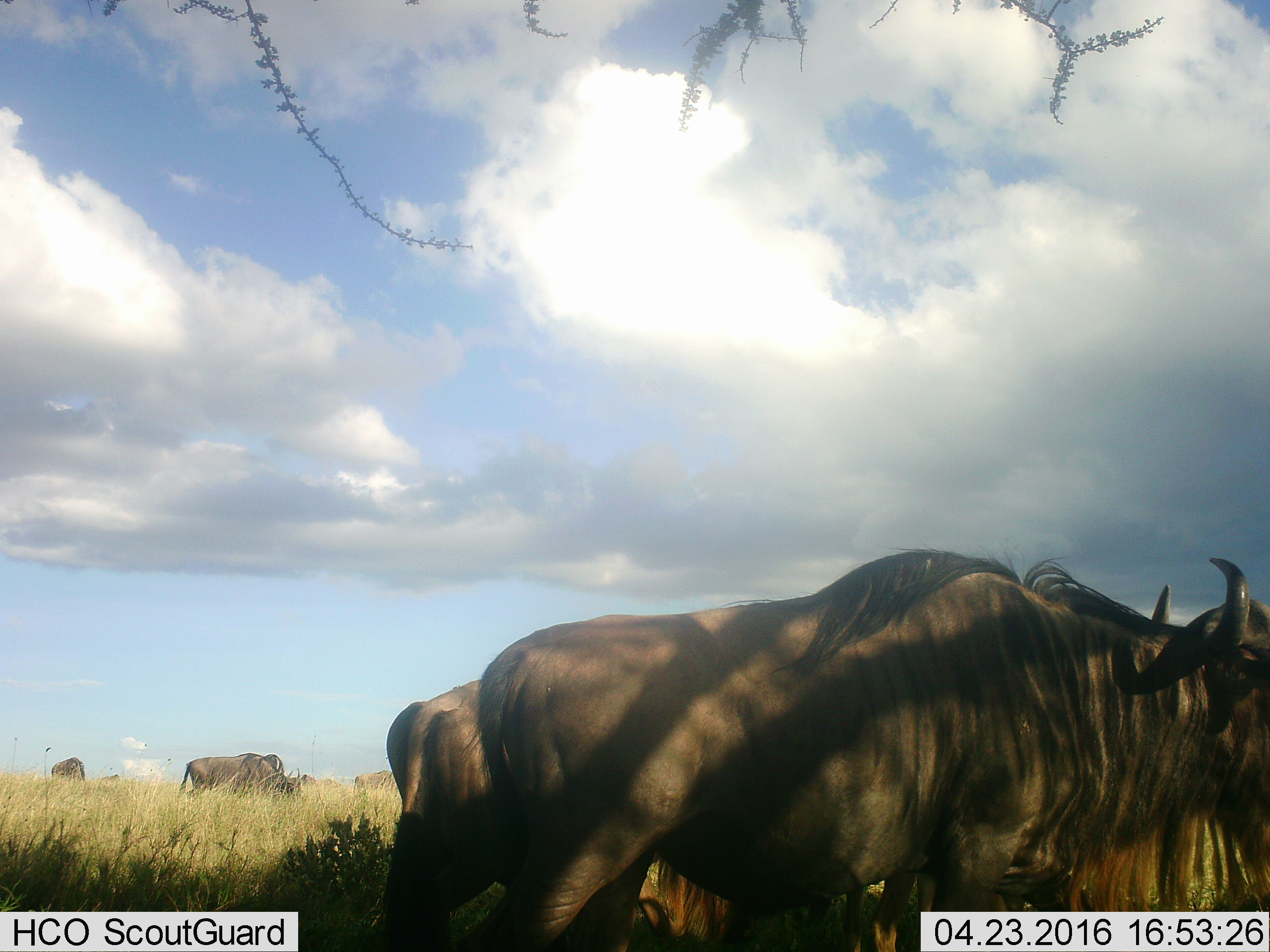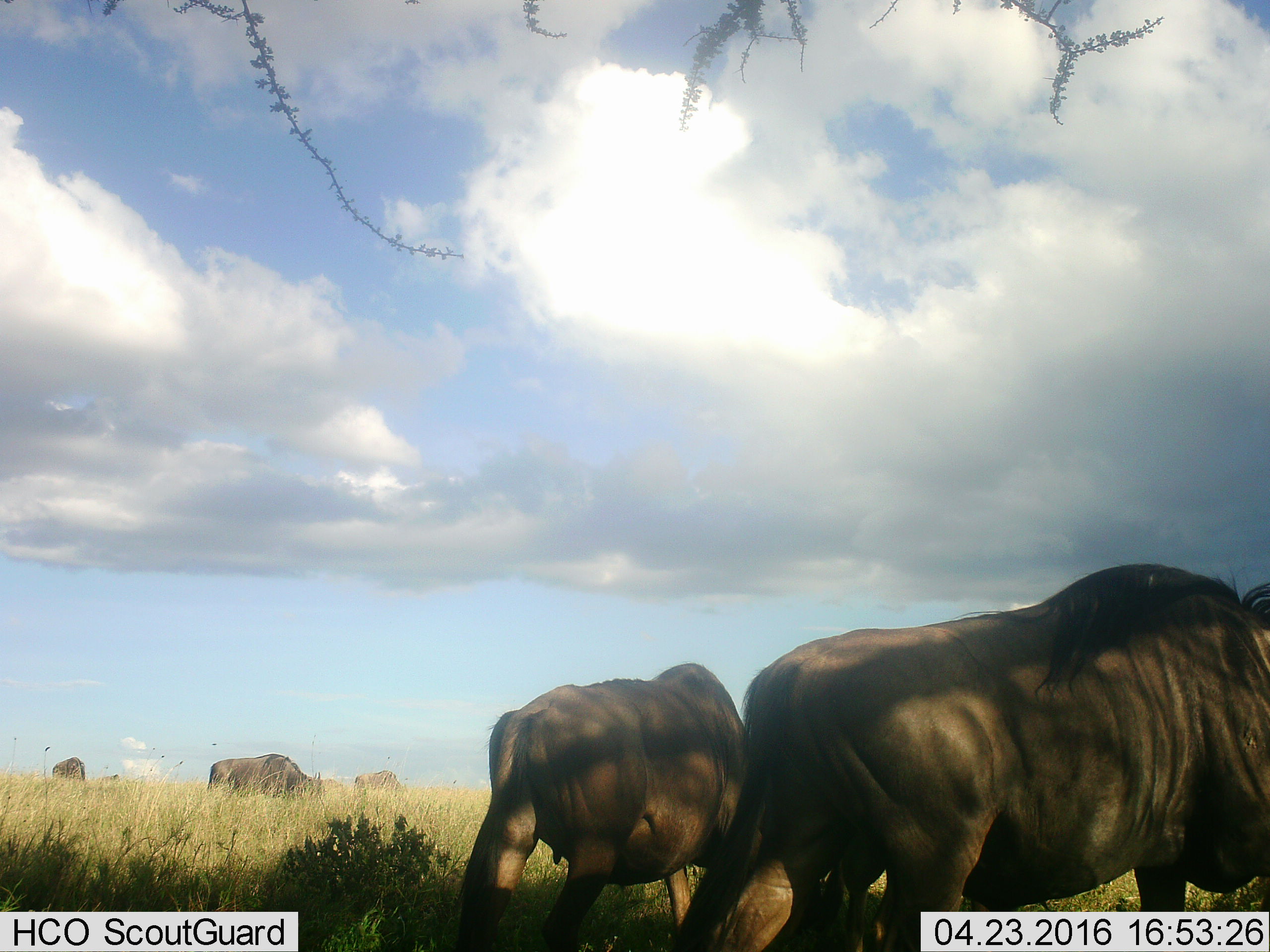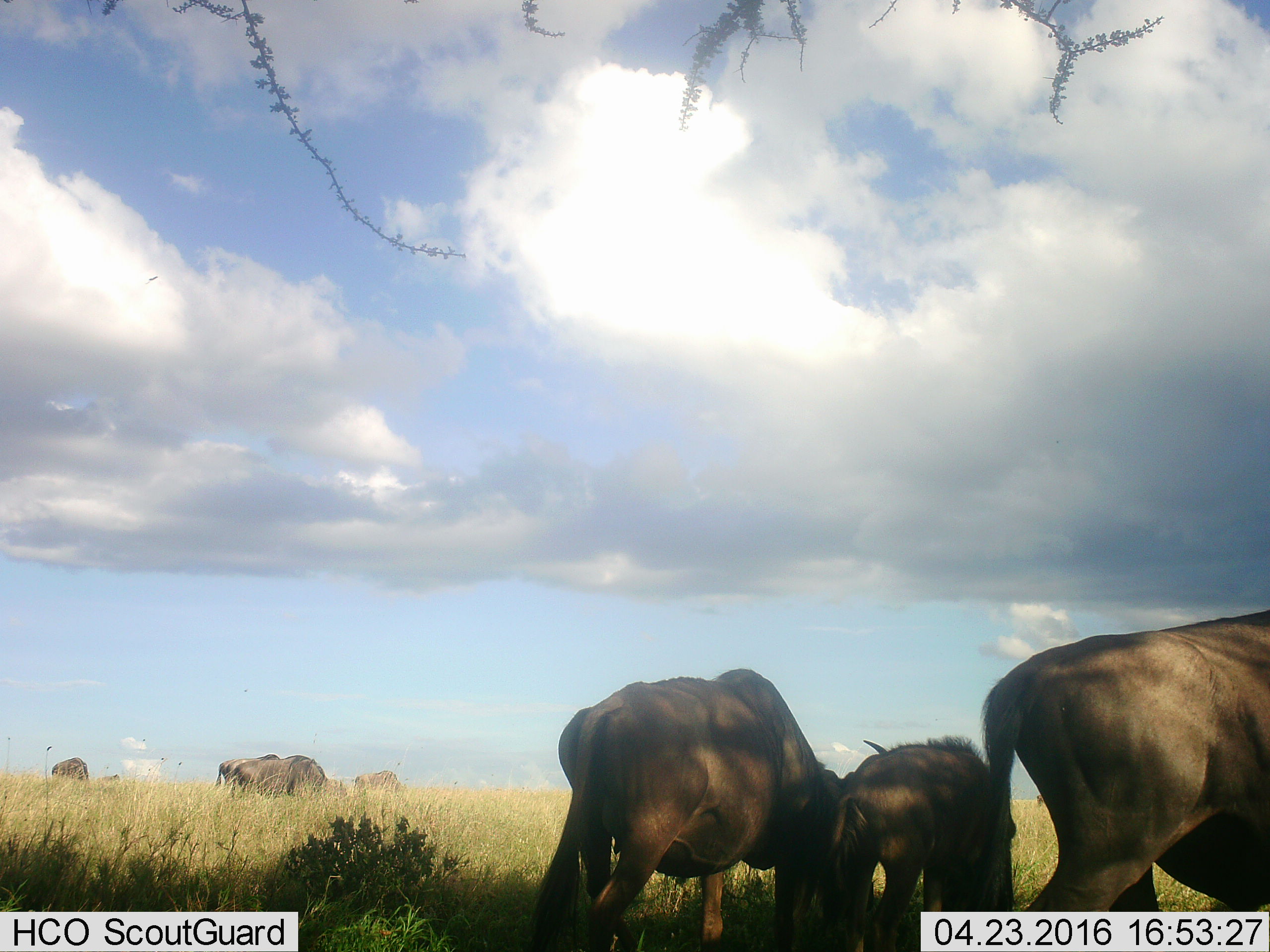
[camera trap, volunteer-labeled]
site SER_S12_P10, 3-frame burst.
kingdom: Animalia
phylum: Chordata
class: Mammalia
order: Artiodactyla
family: Bovidae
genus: Connochaetes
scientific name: Connochaetes taurinus taurinus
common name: blue wildebeest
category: wildebeestblue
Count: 7.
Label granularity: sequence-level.